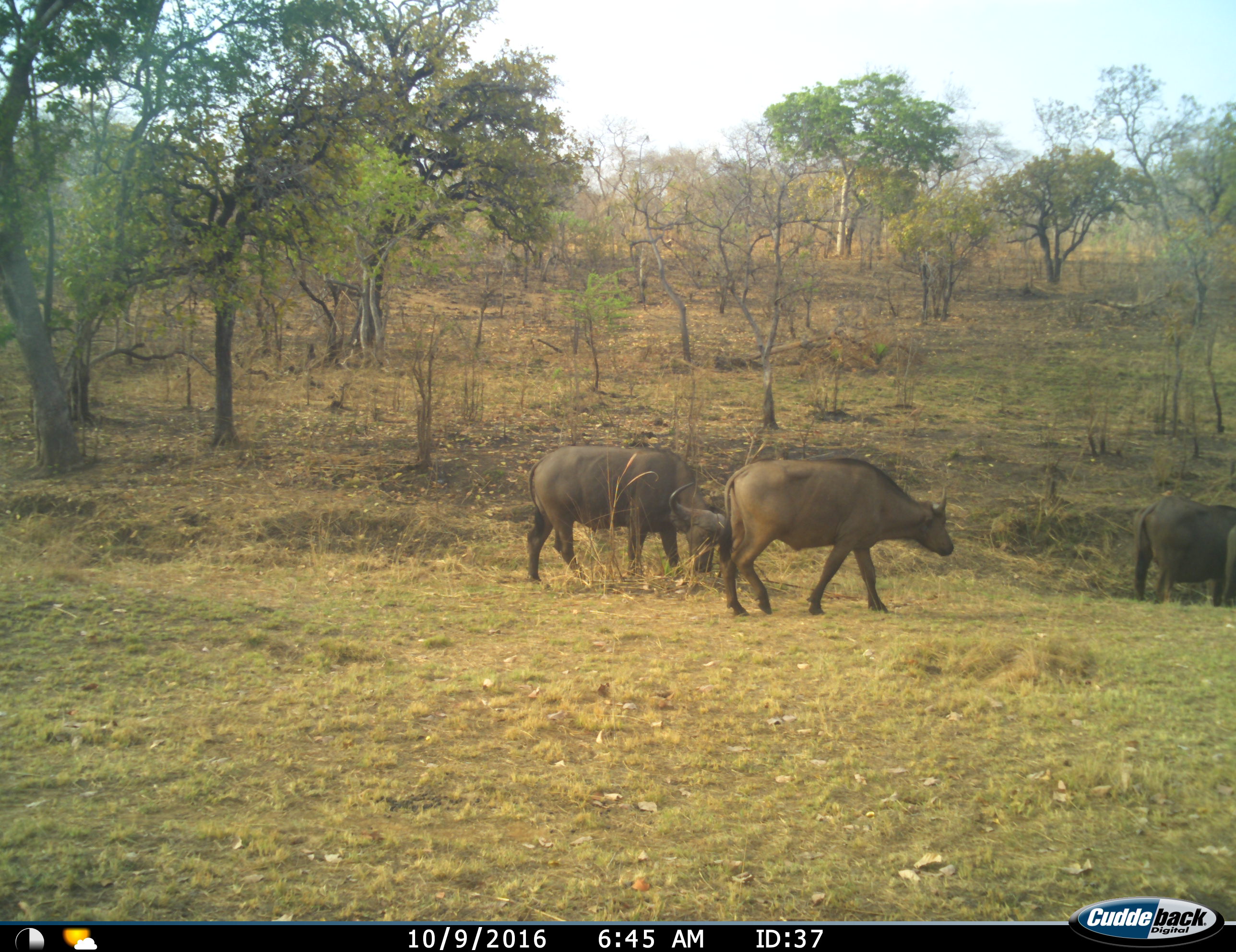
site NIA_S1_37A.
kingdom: Animalia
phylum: Chordata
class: Mammalia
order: Artiodactyla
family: Bovidae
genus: Syncerus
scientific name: Syncerus caffer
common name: african buffalo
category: buffalo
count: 4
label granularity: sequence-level